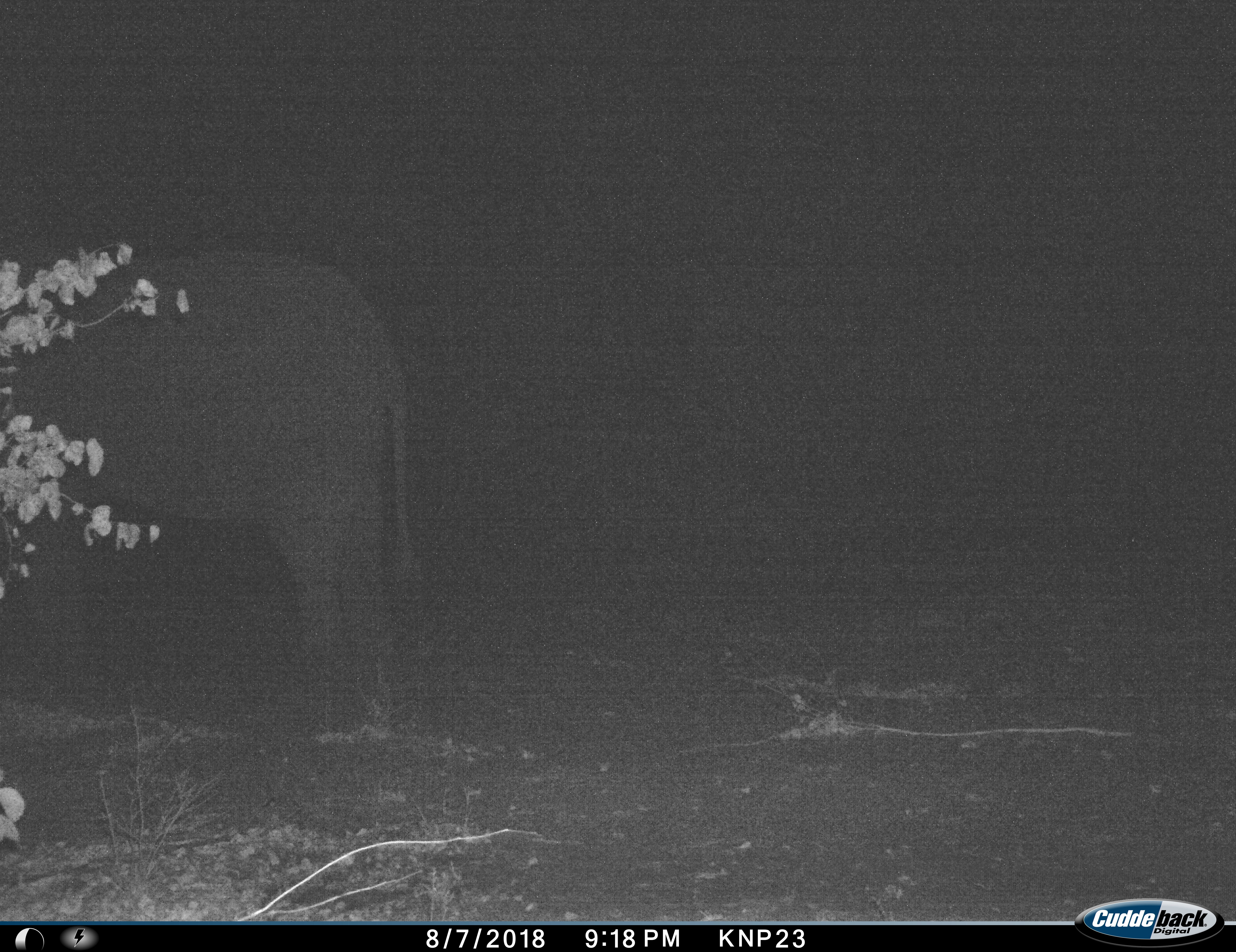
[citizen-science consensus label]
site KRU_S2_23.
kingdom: Animalia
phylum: Chordata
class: Mammalia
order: Proboscidea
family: Elephantidae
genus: Loxodonta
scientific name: Loxodonta africana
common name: african bush elephant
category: elephant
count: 1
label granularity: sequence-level